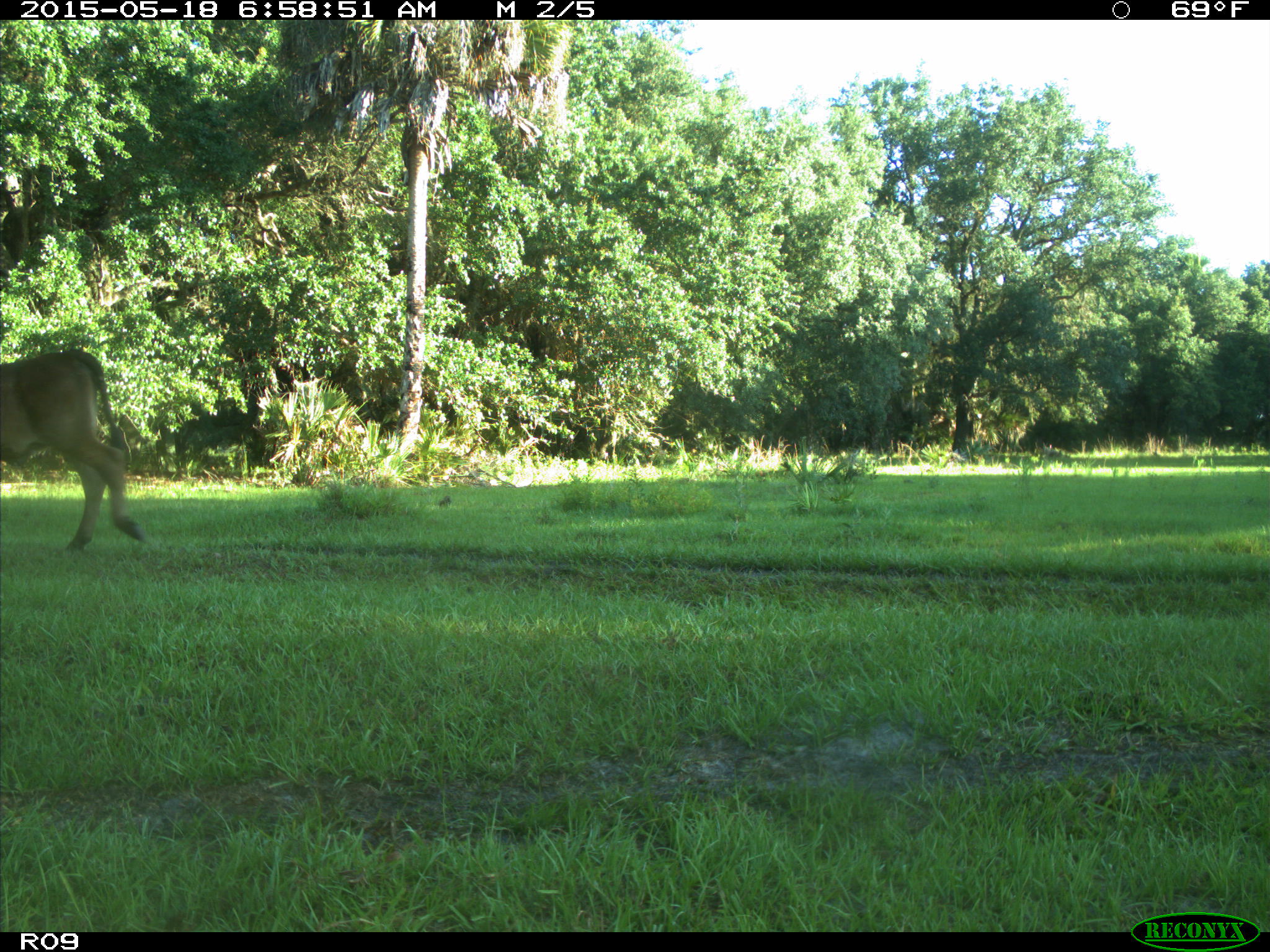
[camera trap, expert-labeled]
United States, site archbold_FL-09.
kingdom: Animalia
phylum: Chordata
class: Mammalia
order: Artiodactyla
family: Bovidae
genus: Bos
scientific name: Bos taurus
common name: domestic cow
Bos taurus (domestic cow).